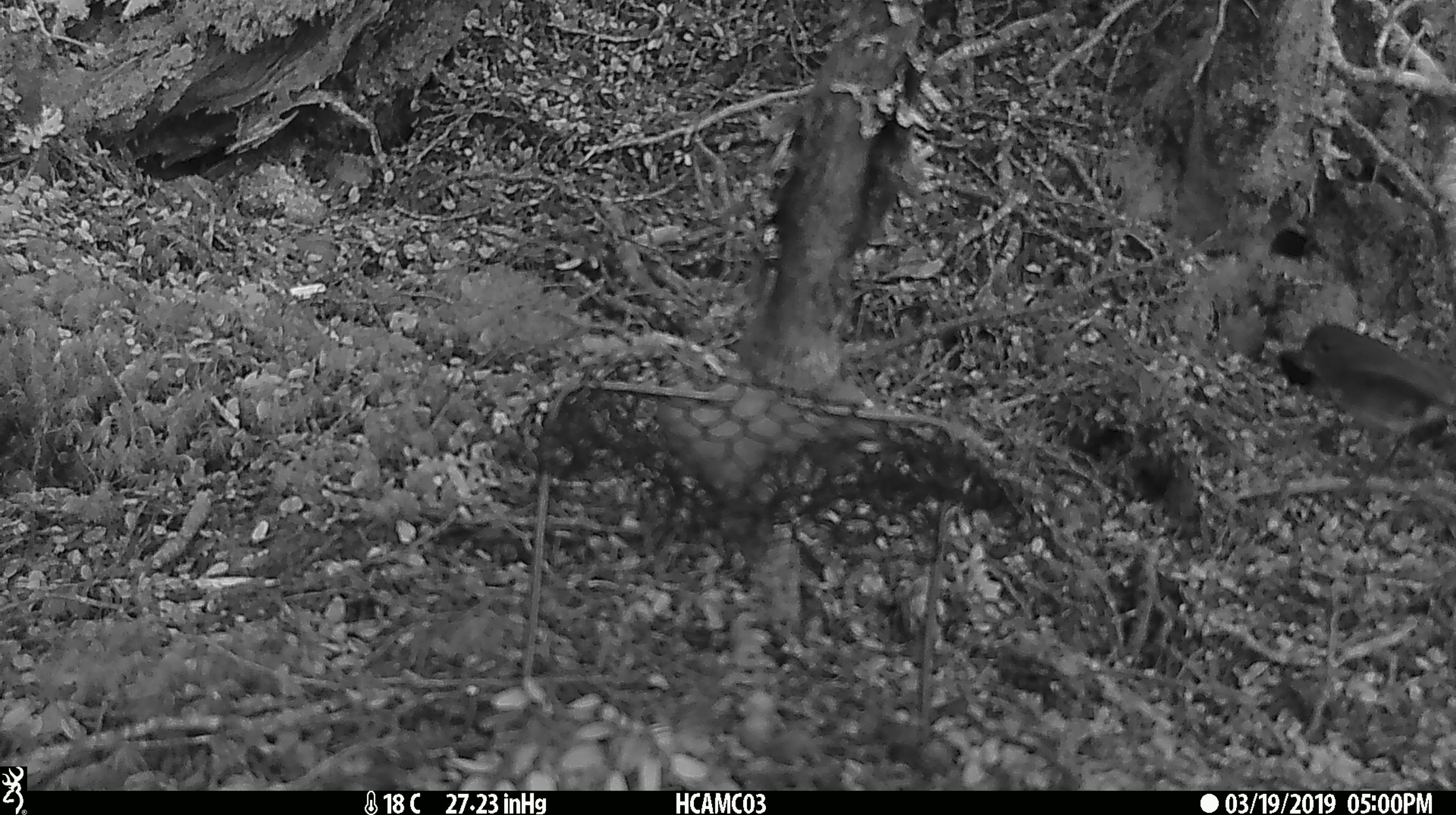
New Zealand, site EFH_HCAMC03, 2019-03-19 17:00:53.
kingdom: Animalia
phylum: Chordata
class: Aves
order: Passeriformes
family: Petroicidae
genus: Petroica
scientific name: Petroica australis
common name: new zealand robin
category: robin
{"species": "robin (new zealand robin) (Petroica australis)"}